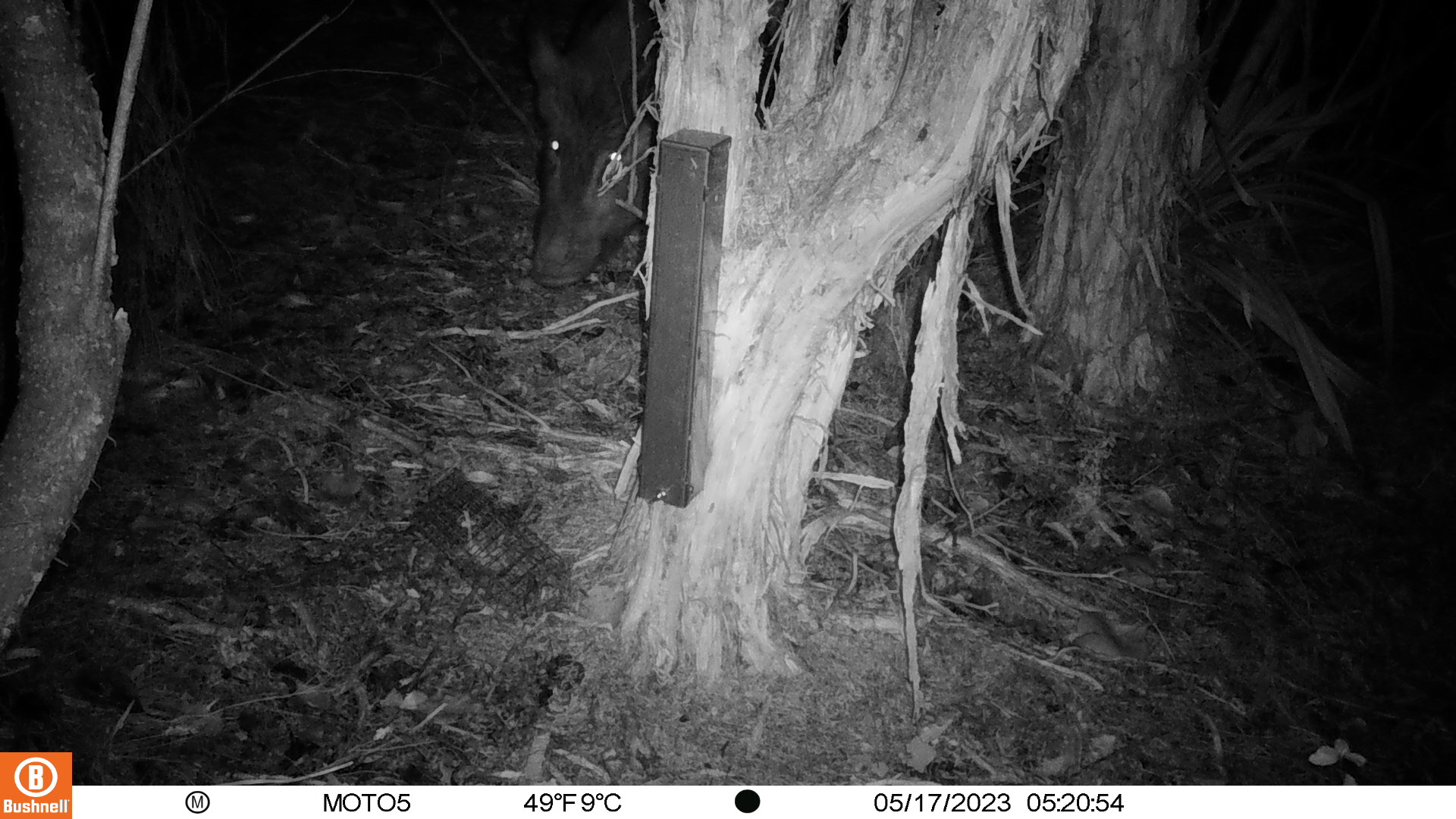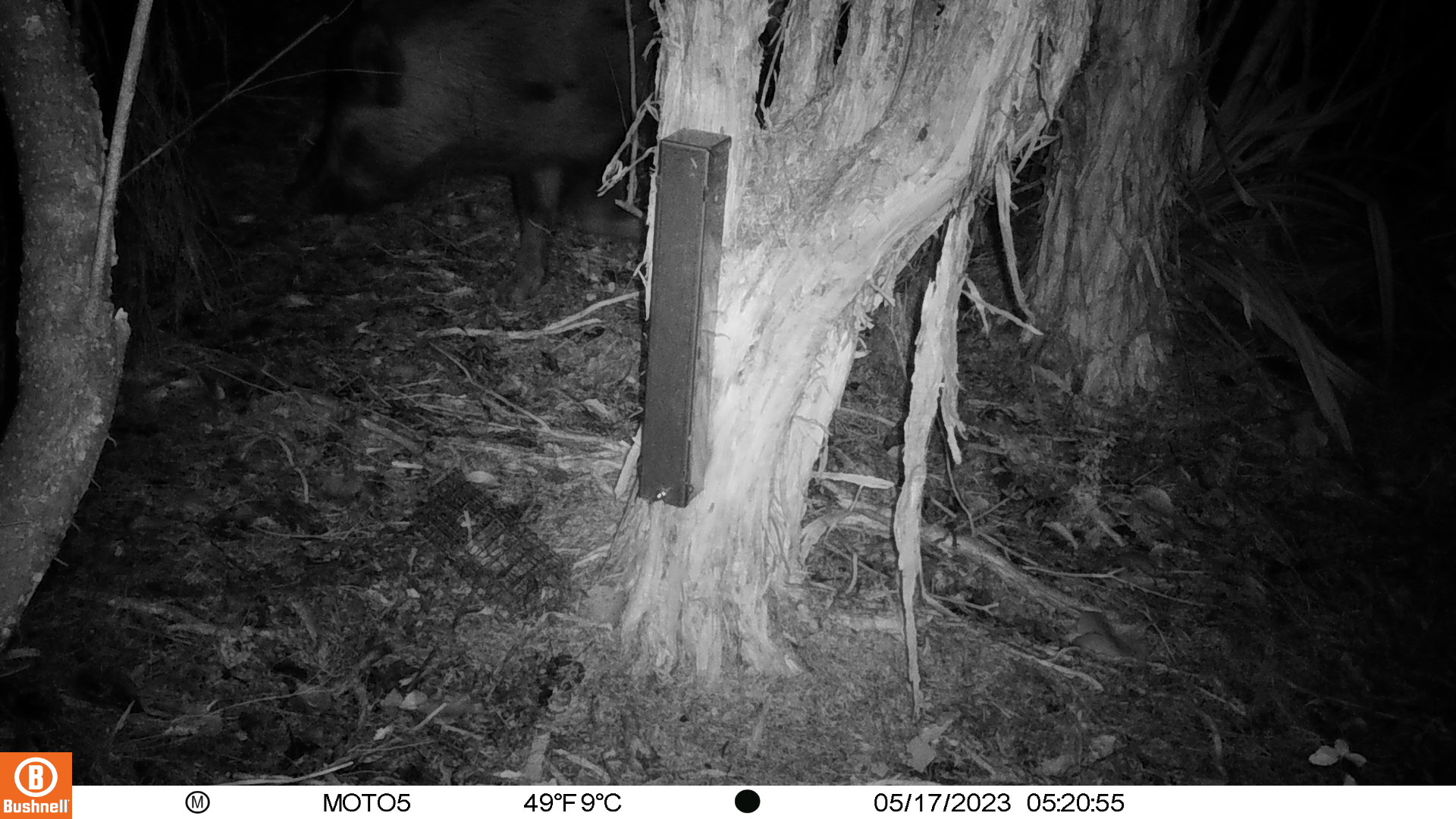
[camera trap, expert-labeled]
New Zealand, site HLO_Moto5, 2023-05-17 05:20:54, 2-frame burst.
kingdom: Animalia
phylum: Chordata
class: Mammalia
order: Artiodactyla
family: Suidae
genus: Sus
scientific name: Sus scrofa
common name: pig